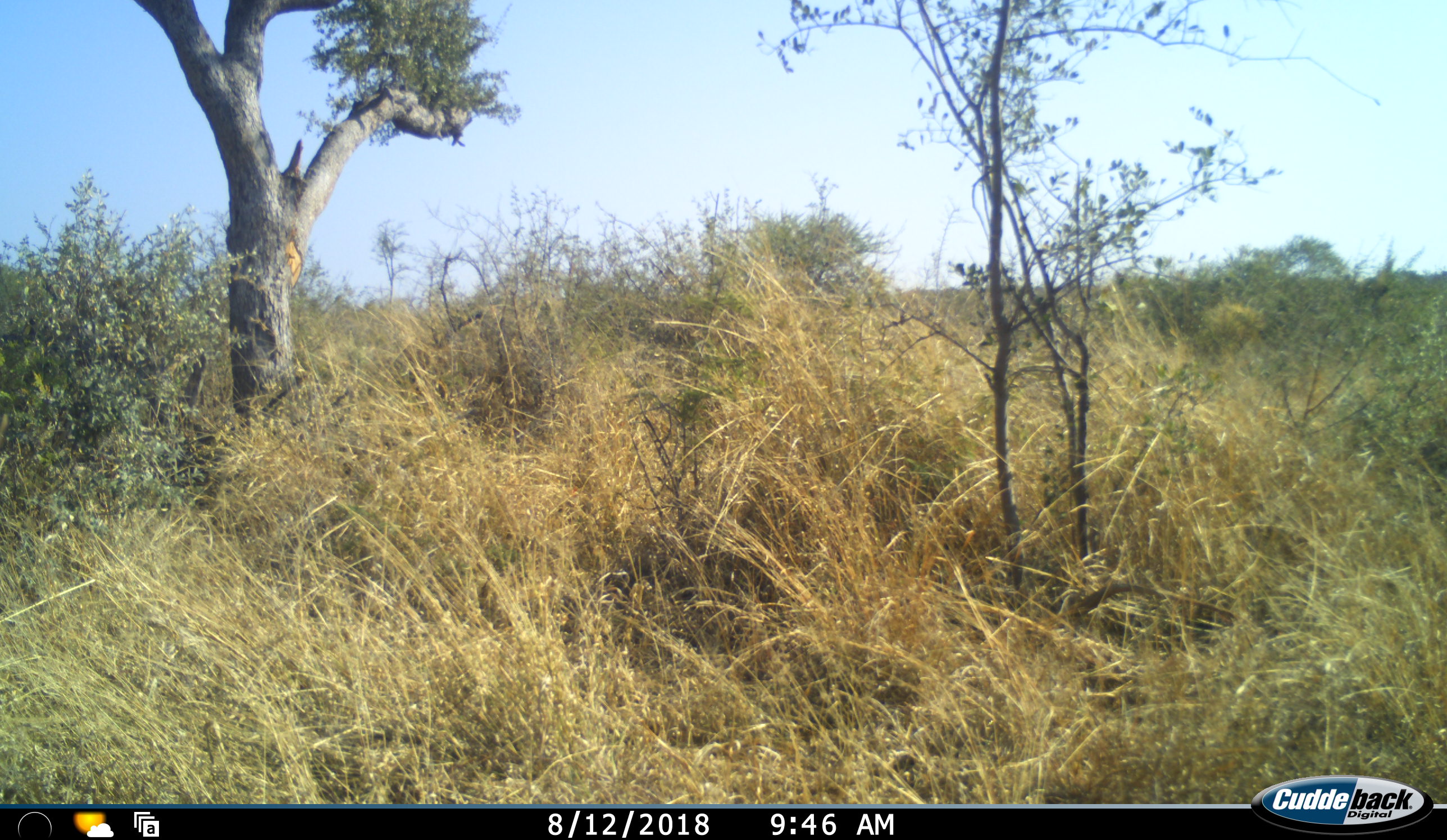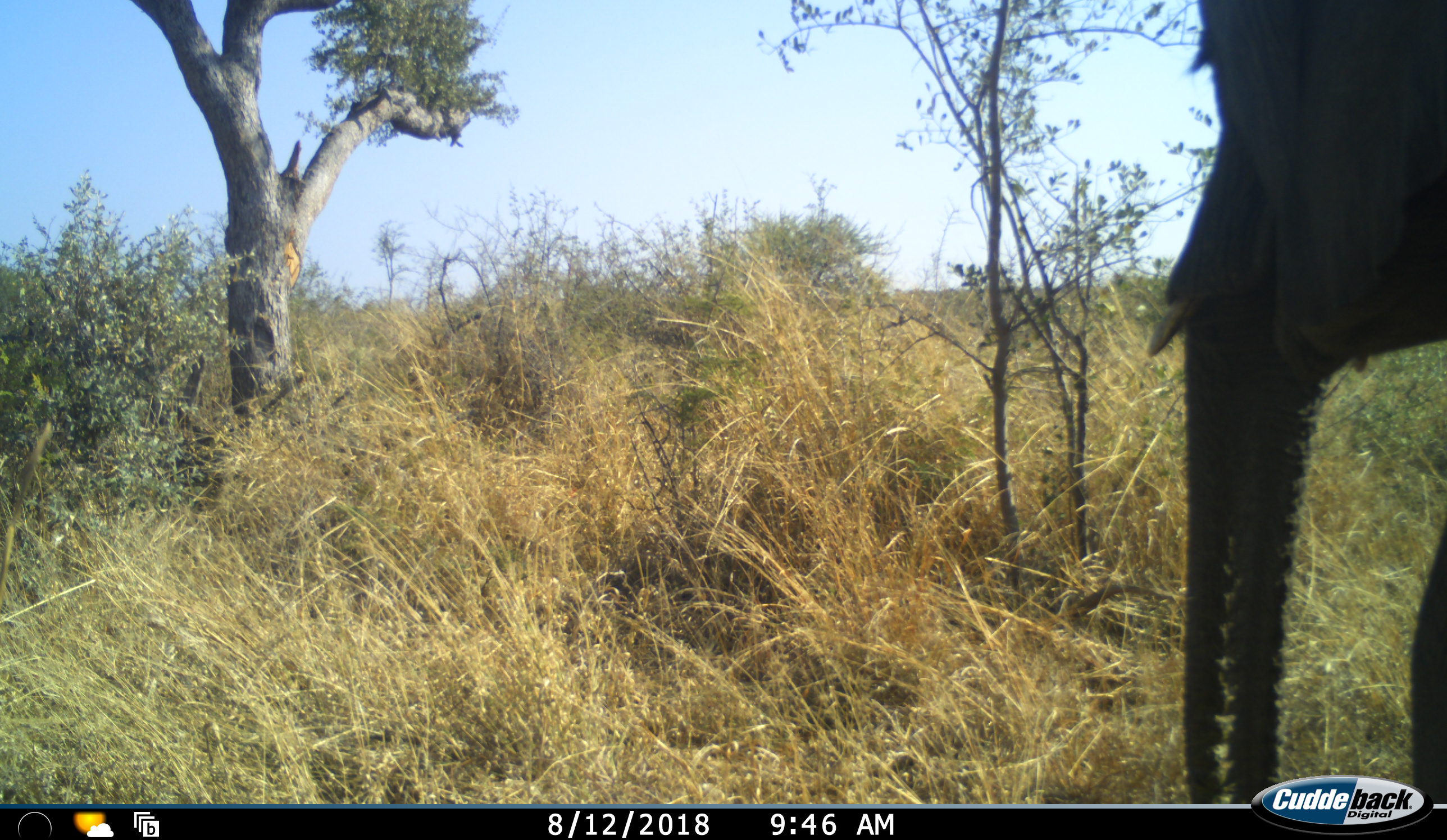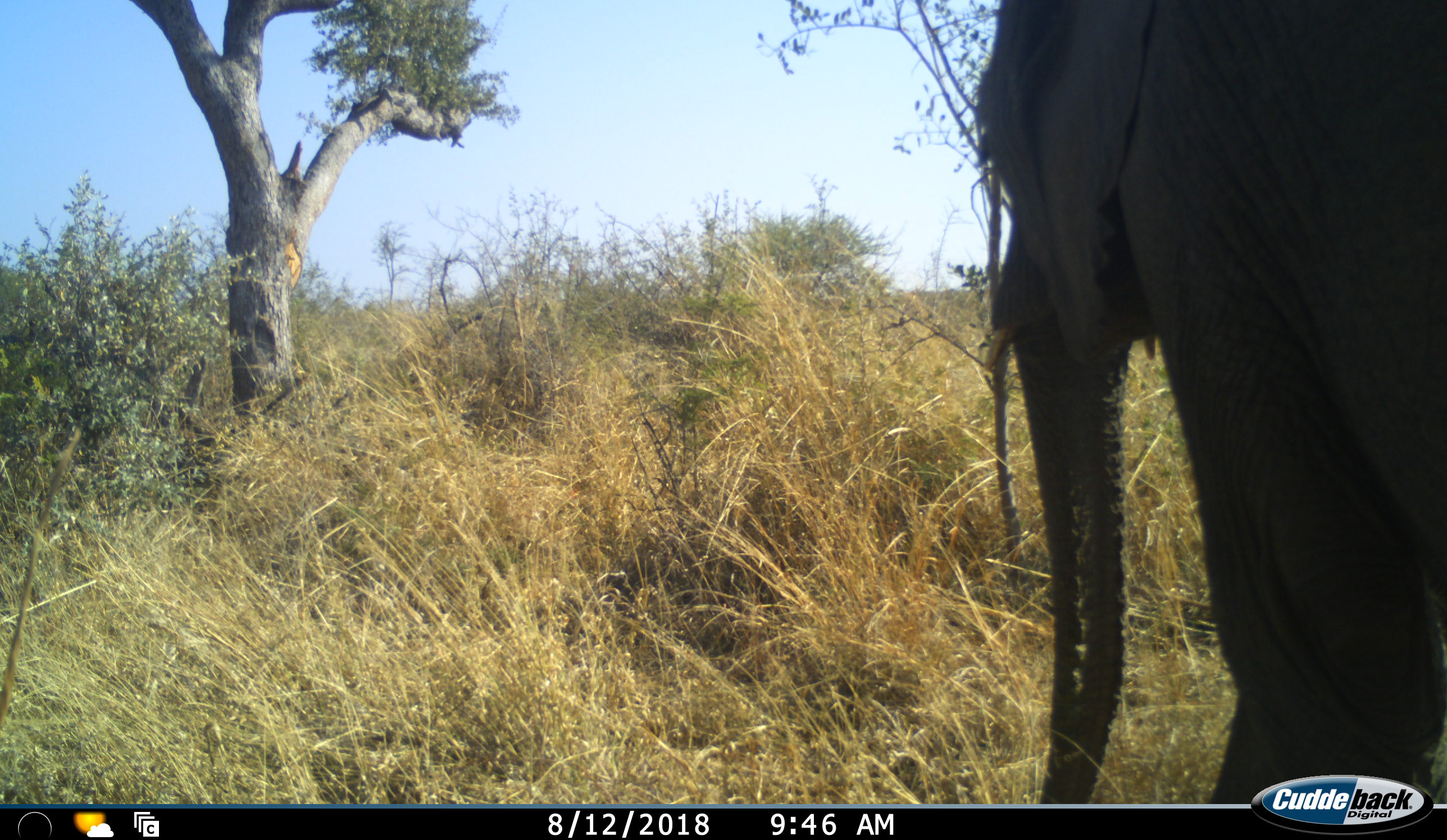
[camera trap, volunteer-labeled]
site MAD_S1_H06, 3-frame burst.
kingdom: Animalia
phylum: Chordata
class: Mammalia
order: Proboscidea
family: Elephantidae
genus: Loxodonta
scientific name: Loxodonta africana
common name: african bush elephant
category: elephant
Elephant (african bush elephant) (Loxodonta africana), count 1. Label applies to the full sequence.